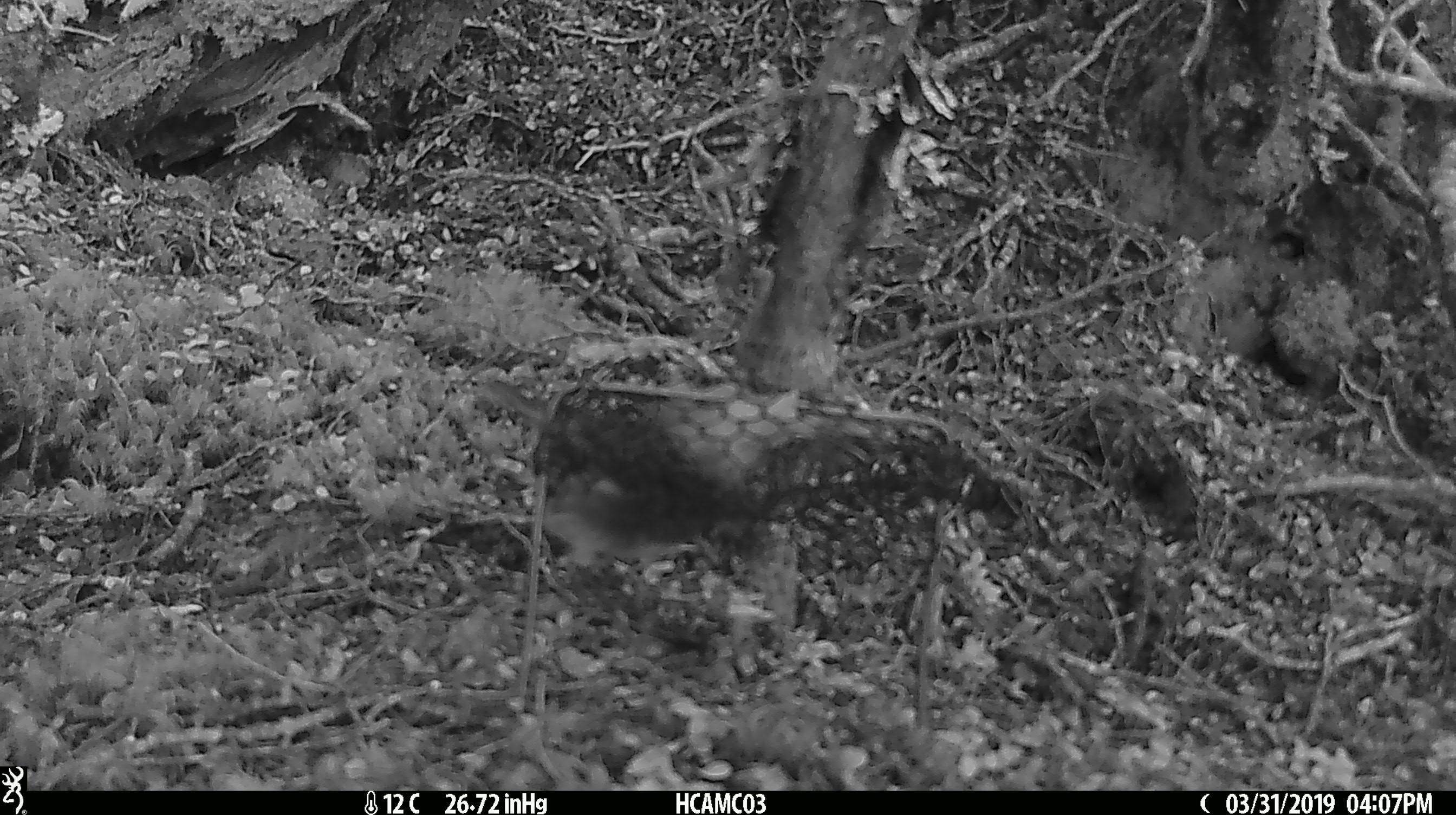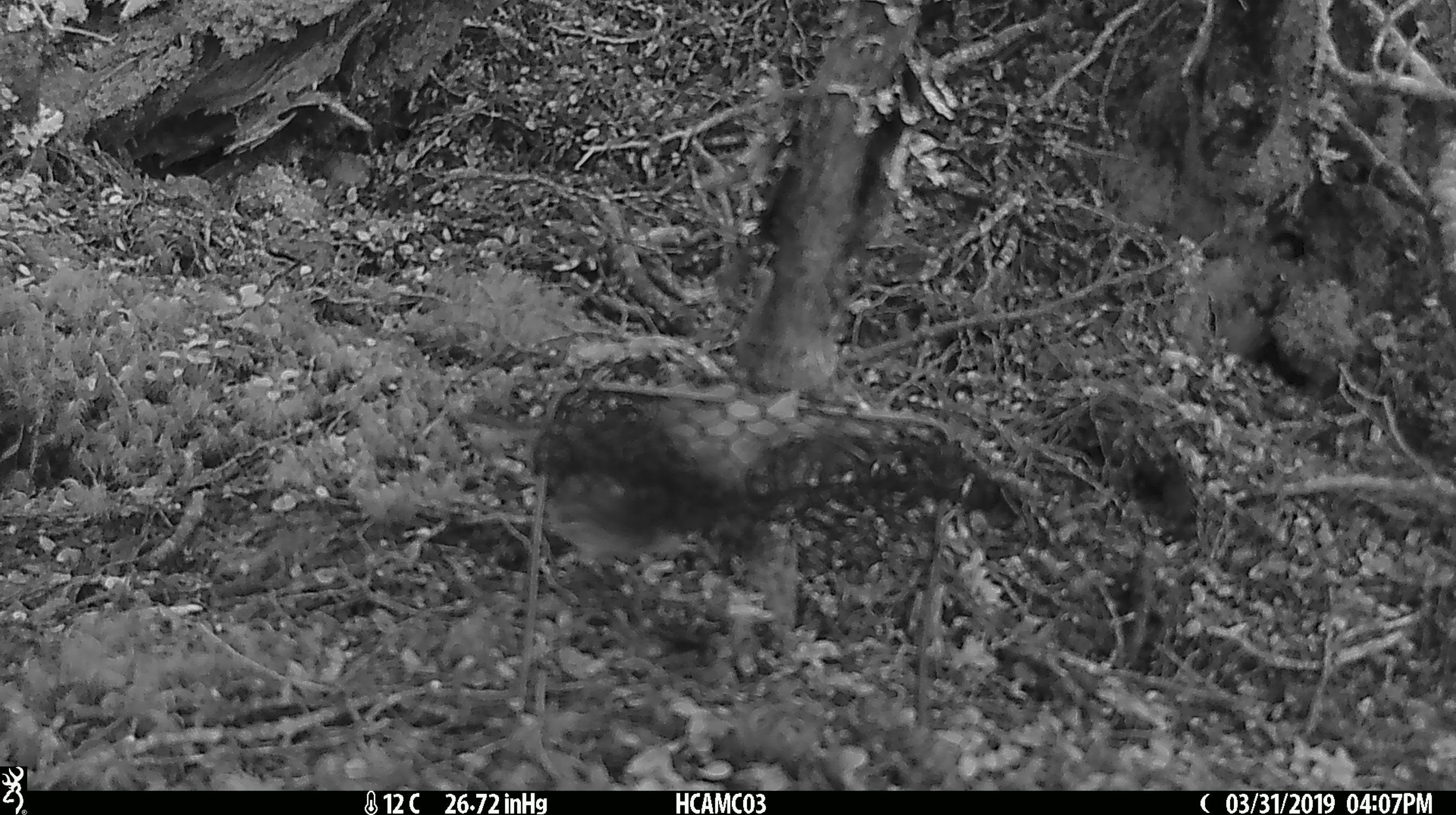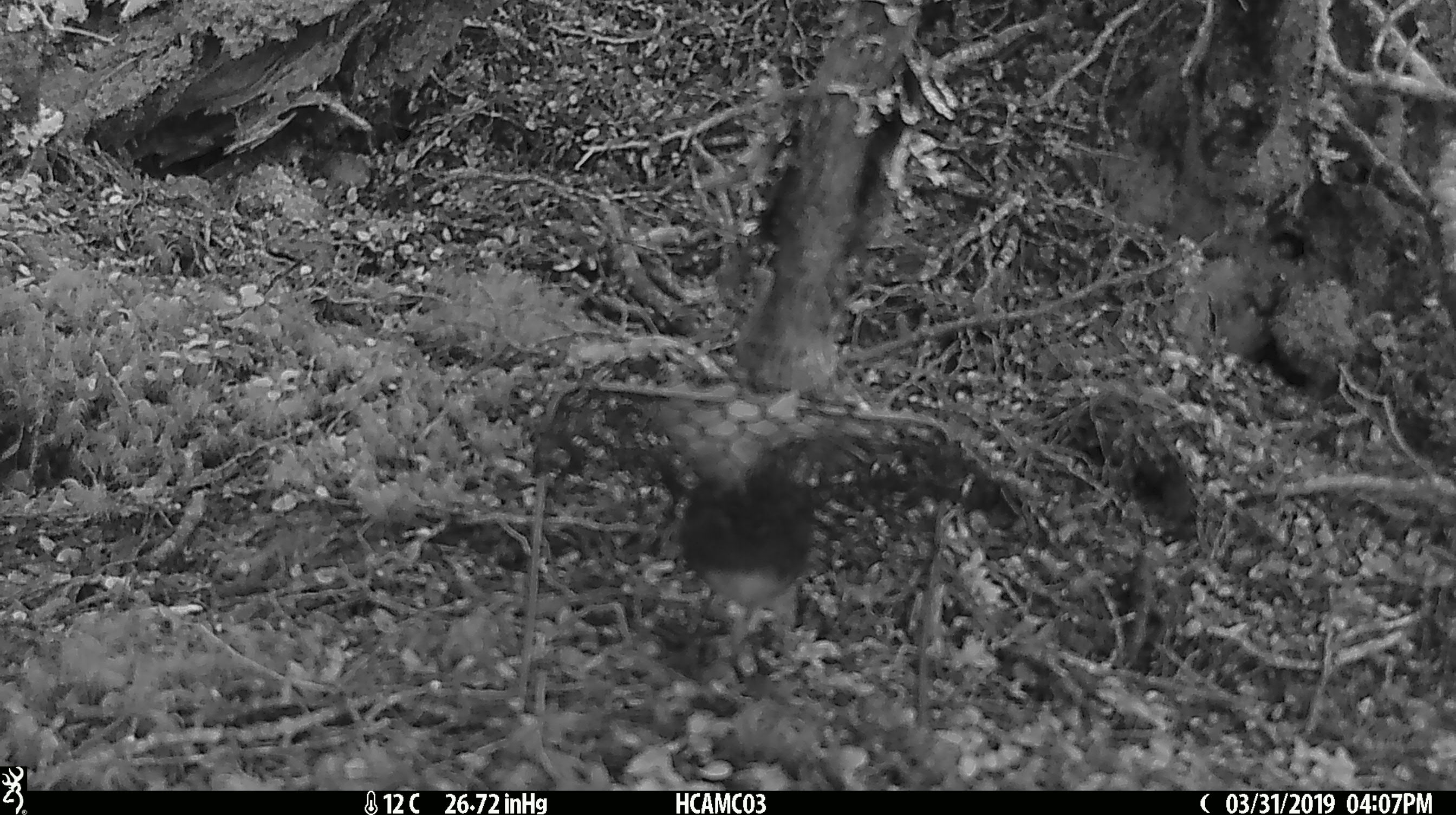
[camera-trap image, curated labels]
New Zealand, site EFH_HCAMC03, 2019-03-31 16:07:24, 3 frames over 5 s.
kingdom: Animalia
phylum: Chordata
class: Aves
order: Passeriformes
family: Petroicidae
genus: Petroica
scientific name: Petroica australis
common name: new zealand robin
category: robin